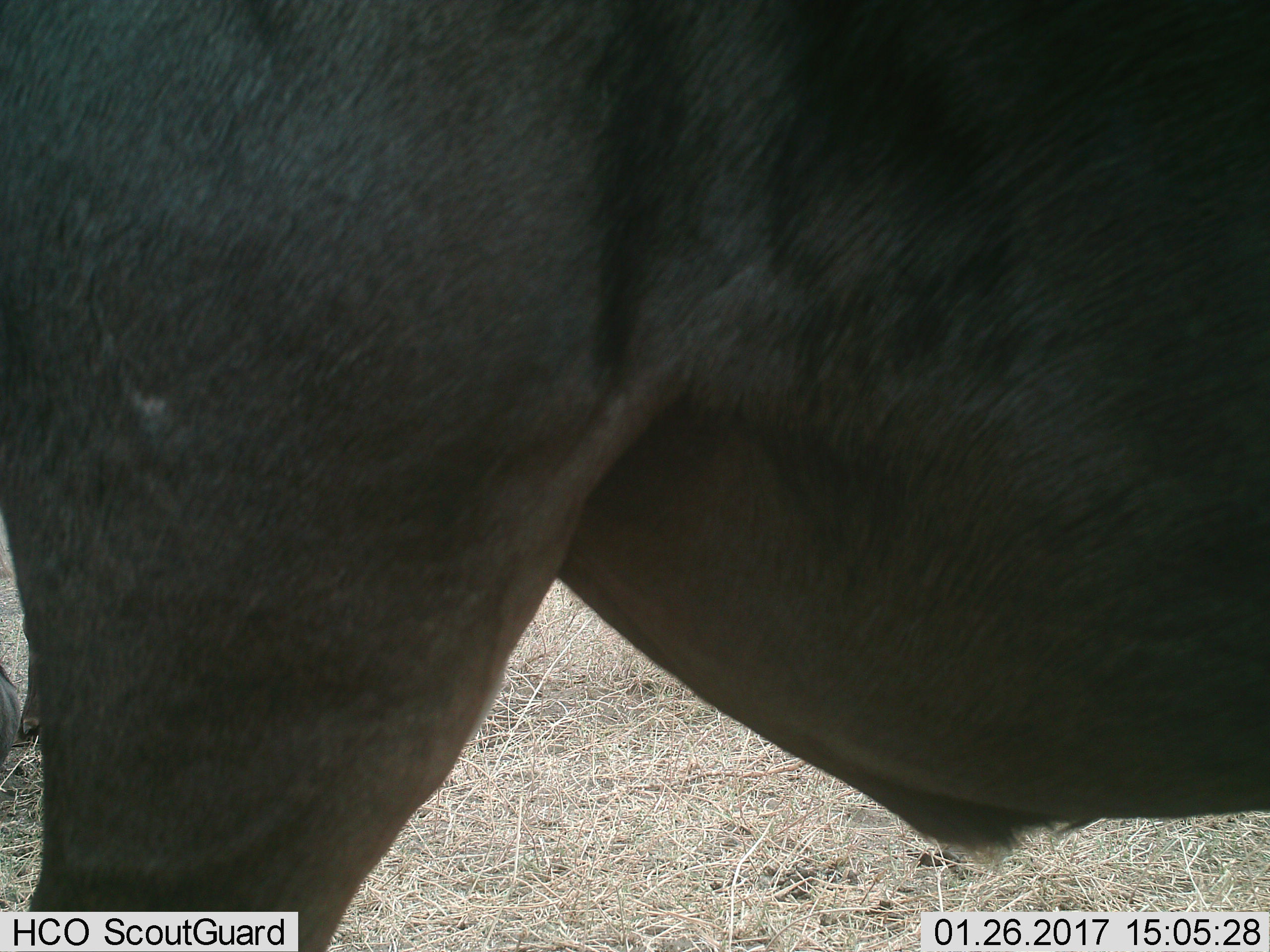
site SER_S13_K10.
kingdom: Animalia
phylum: Chordata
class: Mammalia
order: Artiodactyla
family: Bovidae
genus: Connochaetes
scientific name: Connochaetes taurinus taurinus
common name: blue wildebeest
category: wildebeestblue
Wildebeestblue (blue wildebeest) (Connochaetes taurinus taurinus), count 1. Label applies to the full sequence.